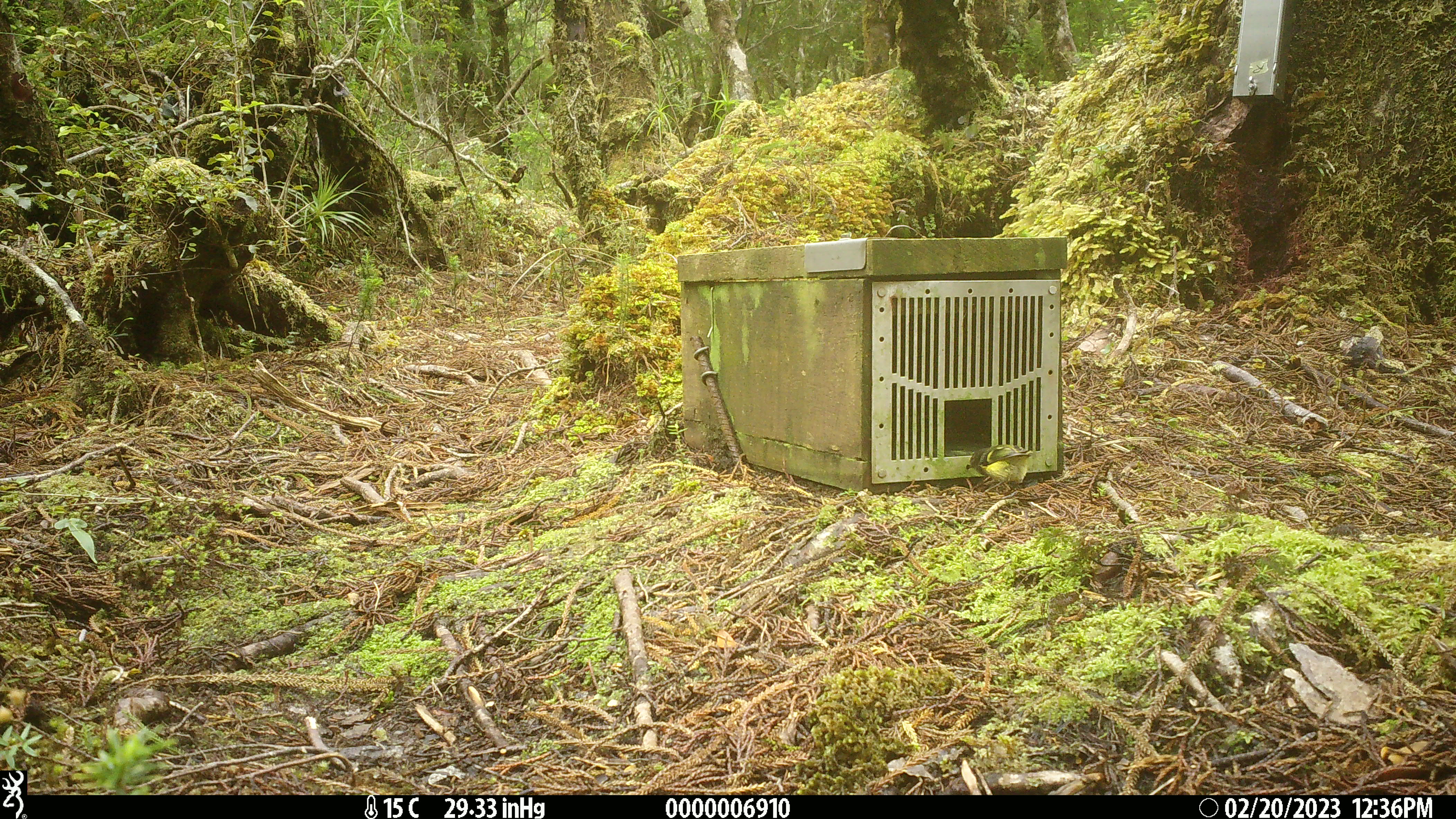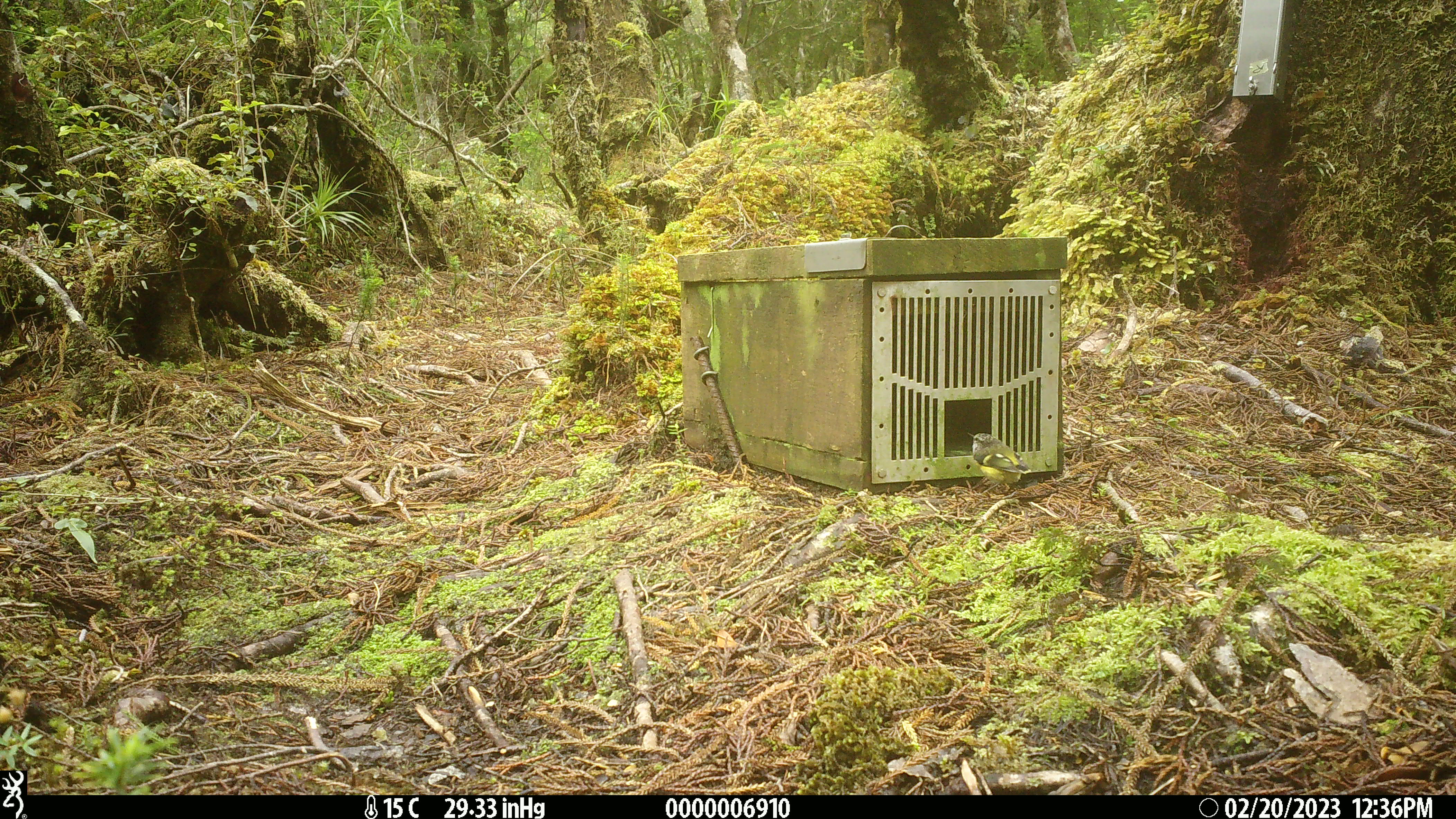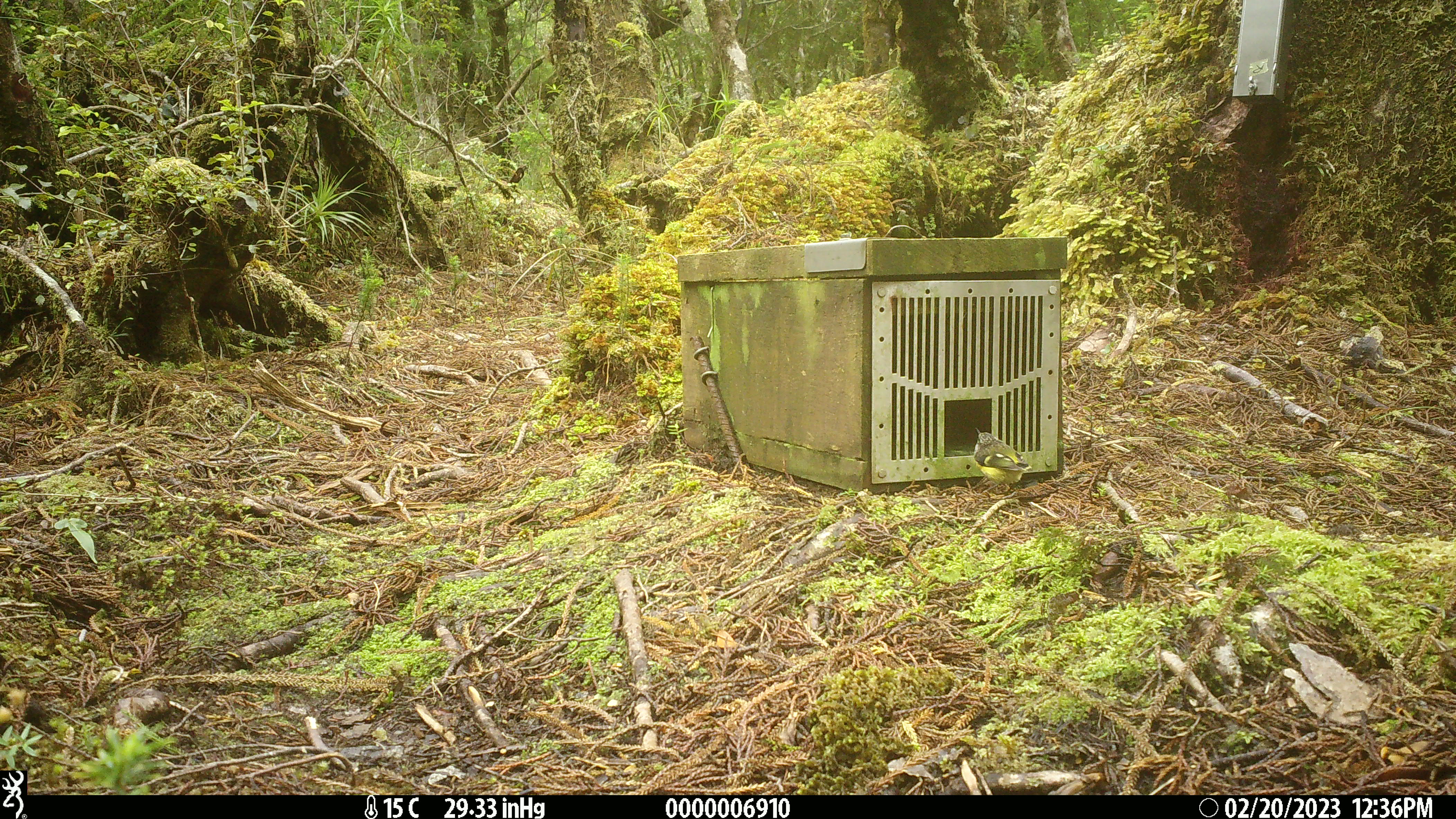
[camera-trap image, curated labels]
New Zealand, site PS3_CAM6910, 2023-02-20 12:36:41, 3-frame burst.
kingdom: Animalia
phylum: Chordata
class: Aves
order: Passeriformes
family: Acanthisittidae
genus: Acanthisitta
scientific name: Acanthisitta chloris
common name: rifleman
Rifleman (Acanthisitta chloris).